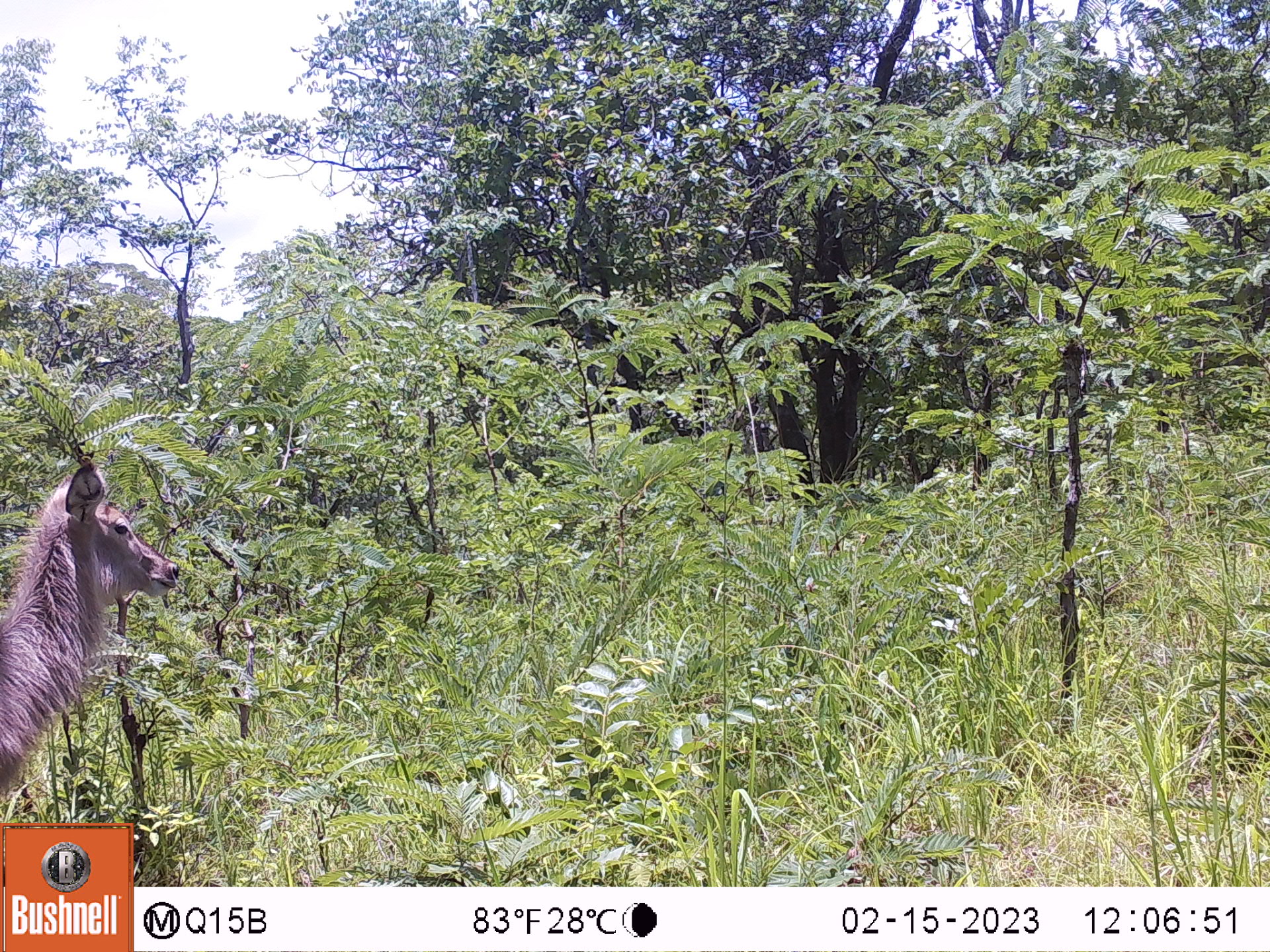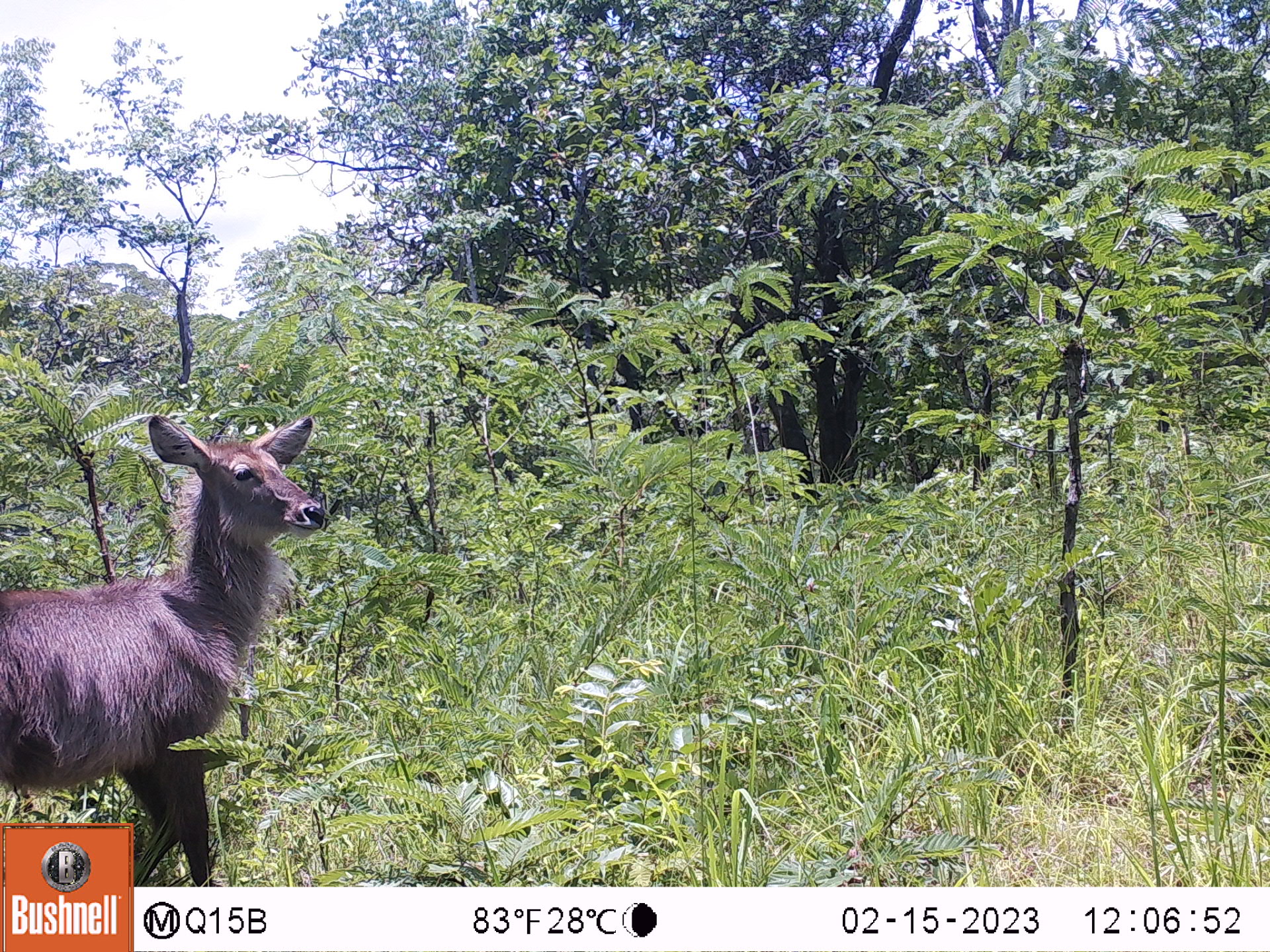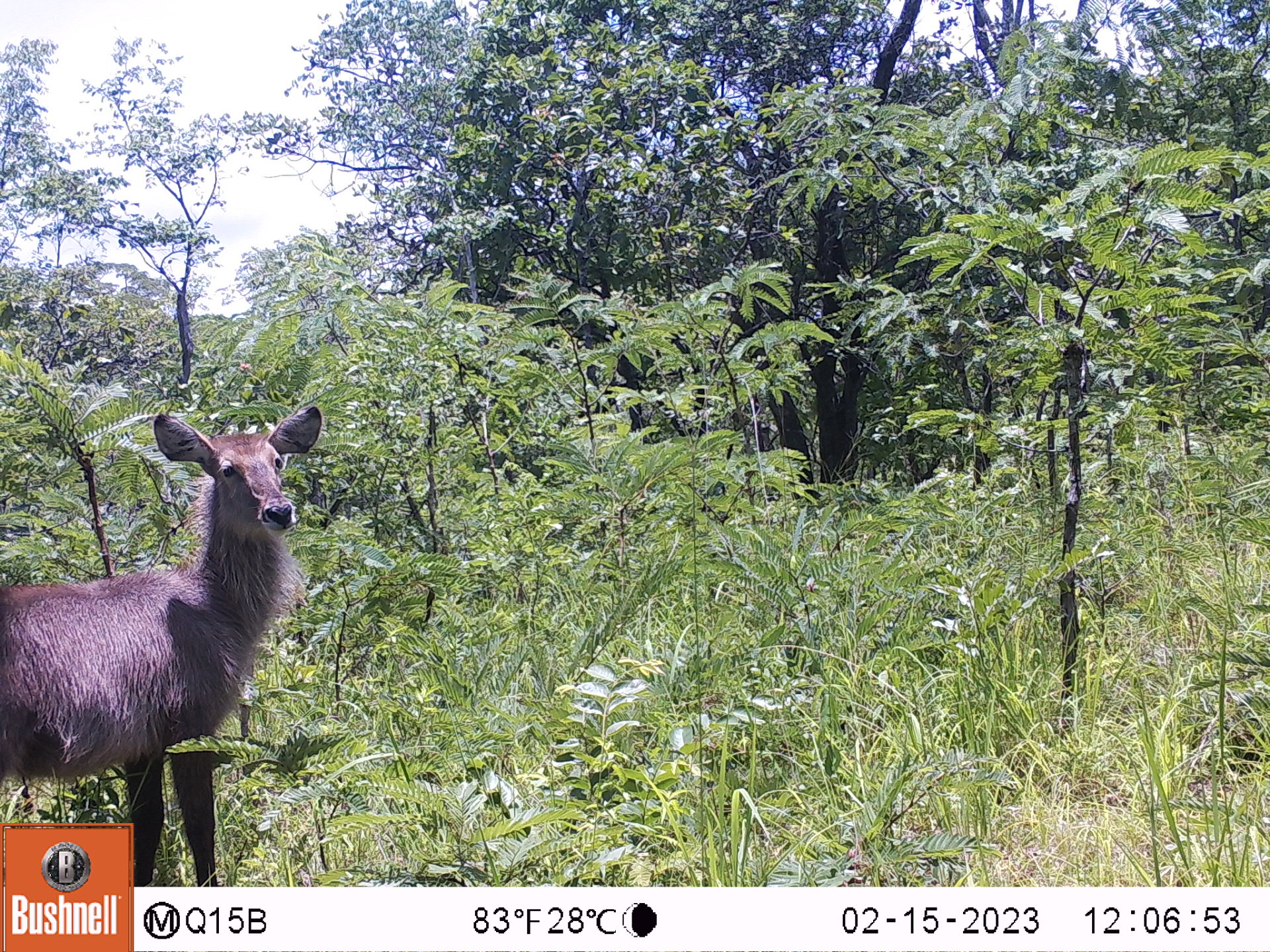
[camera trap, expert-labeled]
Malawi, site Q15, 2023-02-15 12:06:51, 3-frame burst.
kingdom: Animalia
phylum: Chordata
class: Mammalia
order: Artiodactyla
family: Bovidae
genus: Kobus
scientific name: Kobus ellipsiprymnus ellipsiprymnus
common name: common waterbuck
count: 1